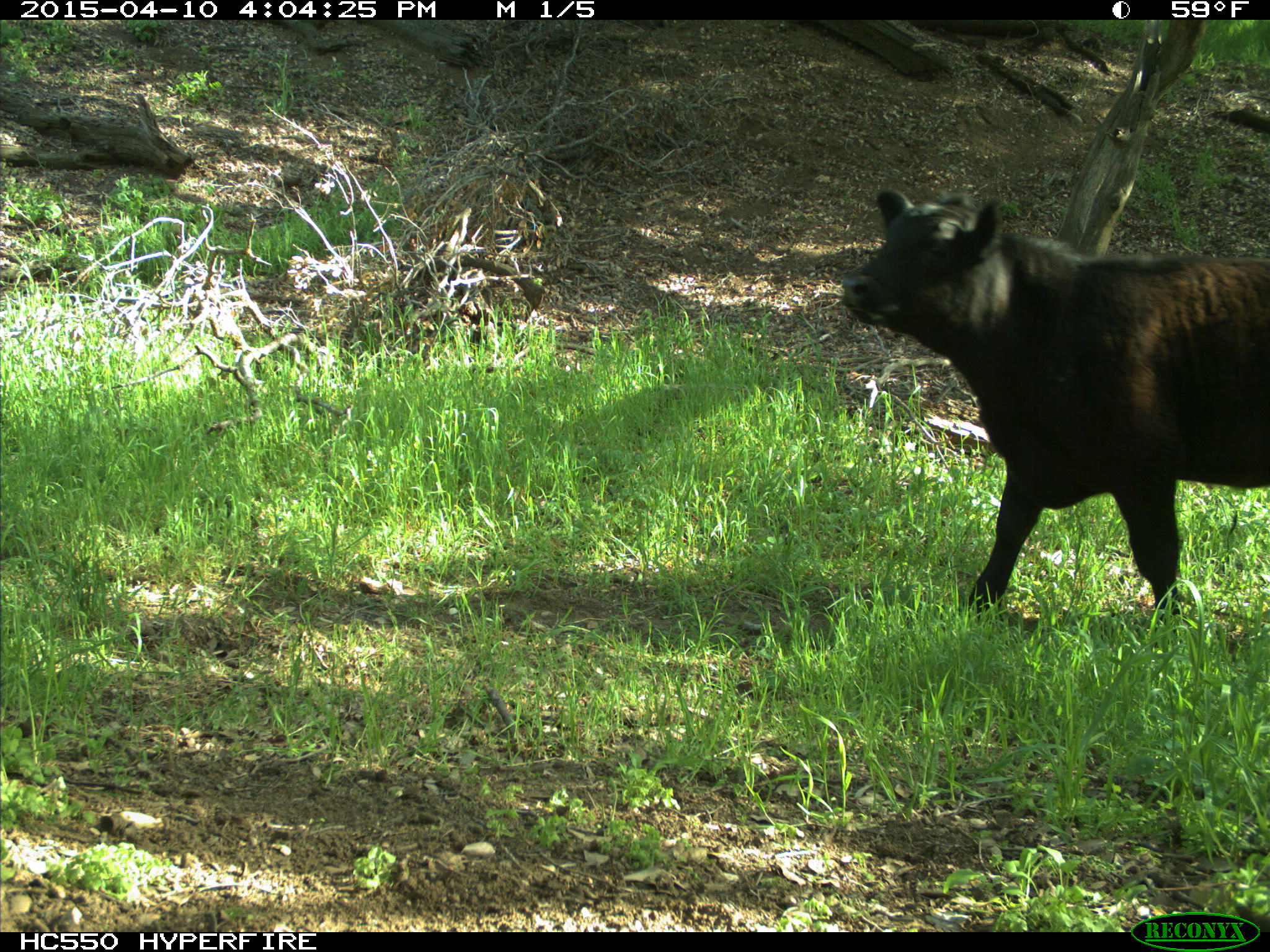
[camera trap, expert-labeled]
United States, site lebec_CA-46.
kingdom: Animalia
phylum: Chordata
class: Mammalia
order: Artiodactyla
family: Bovidae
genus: Bos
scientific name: Bos taurus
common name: domestic cow